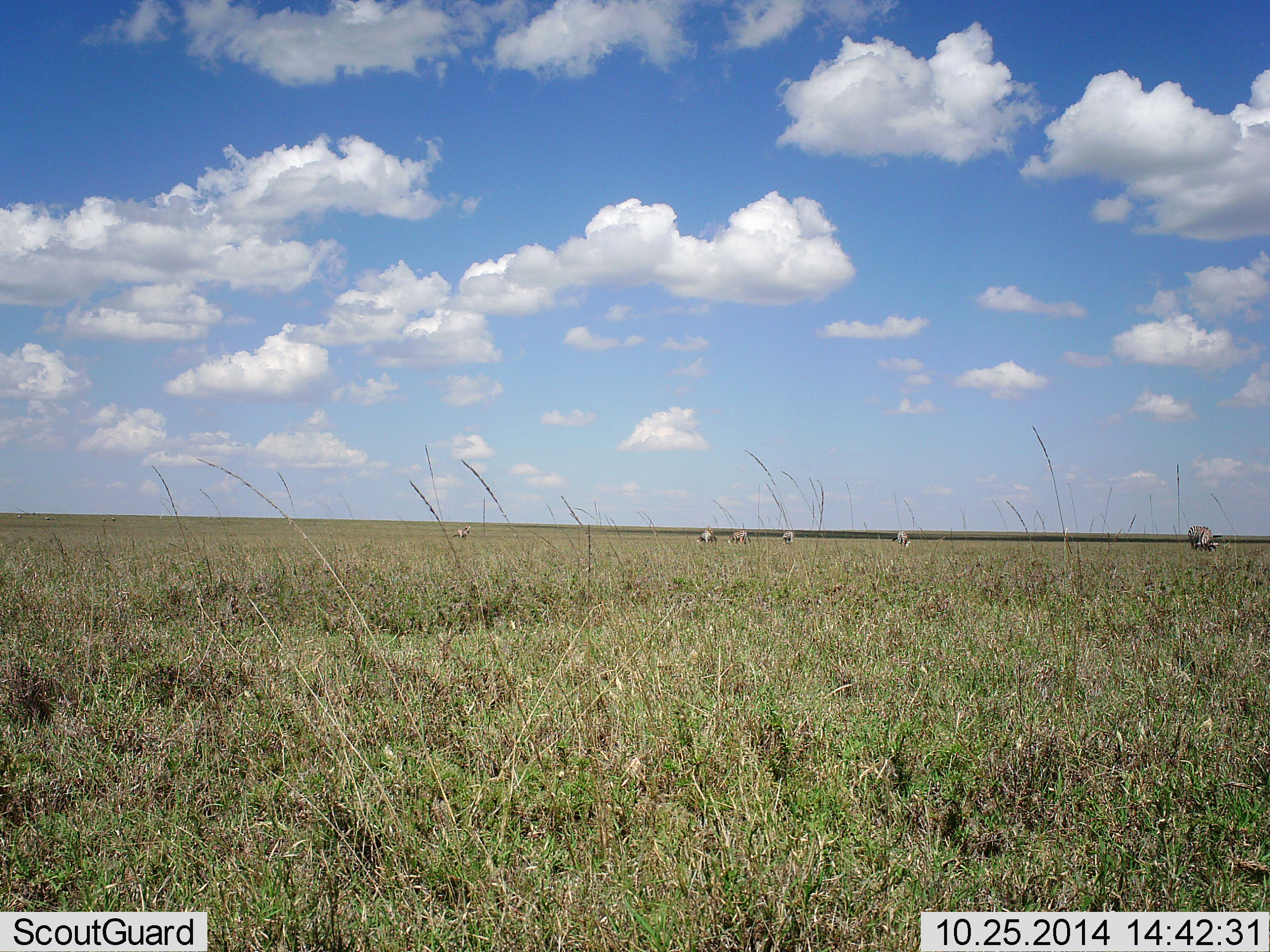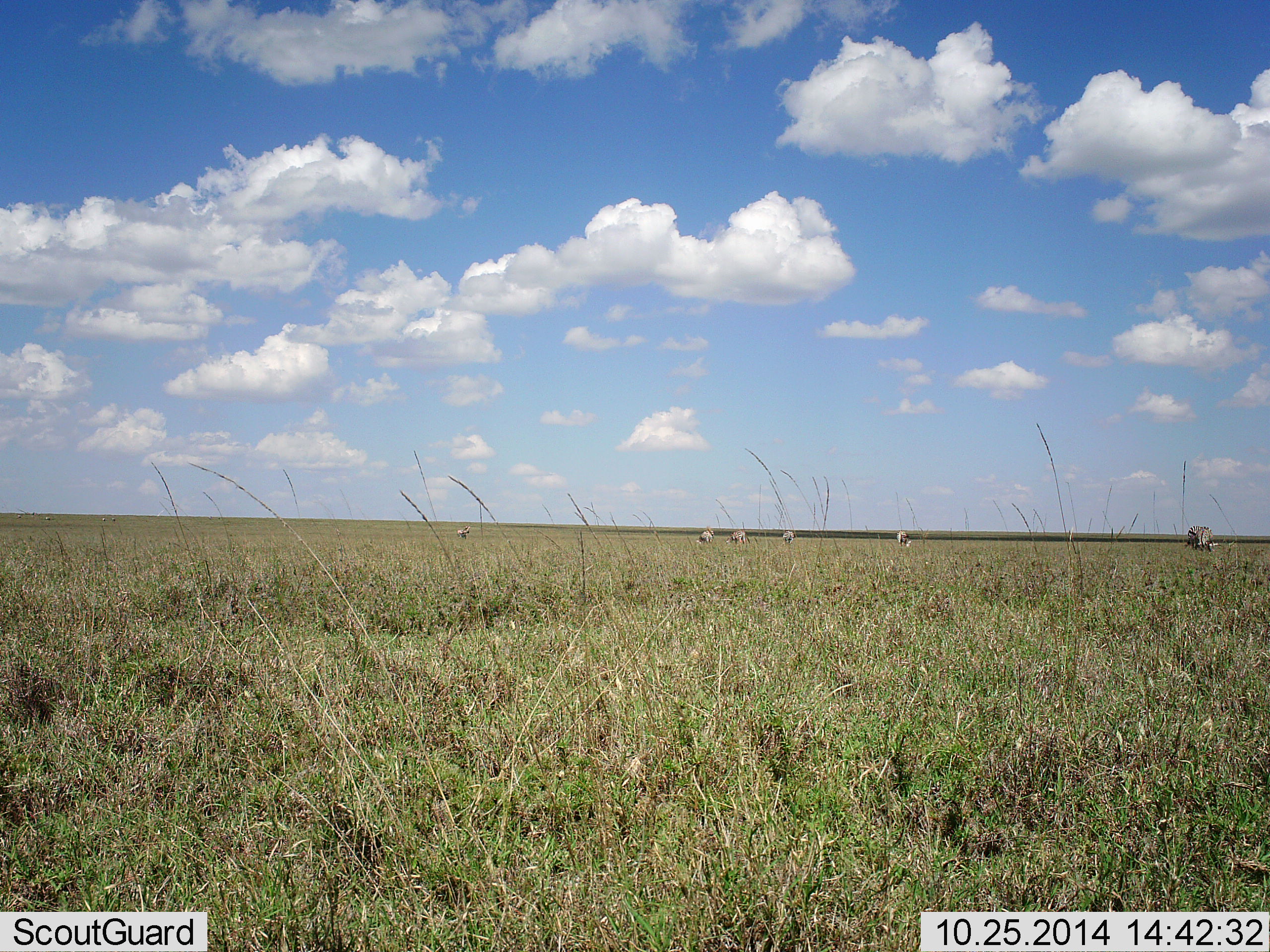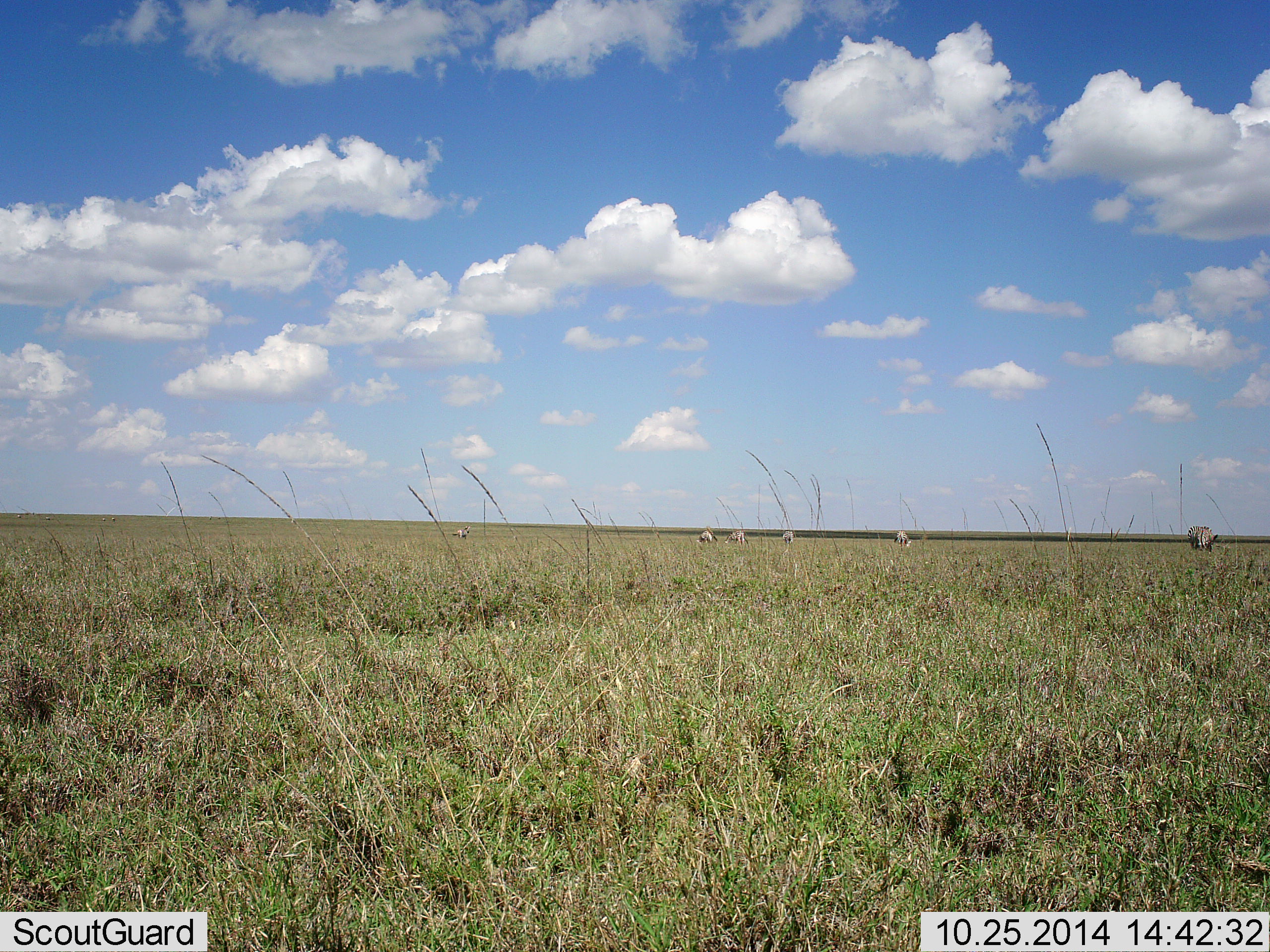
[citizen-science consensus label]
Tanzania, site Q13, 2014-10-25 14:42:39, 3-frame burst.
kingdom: Animalia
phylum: Chordata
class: Mammalia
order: Perissodactyla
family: Equidae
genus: Equus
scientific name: Equus quagga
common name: plains zebra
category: zebra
Zebra (plains zebra) (Equus quagga), count 6. Behavior (volunteer vote fractions): standing 30%, resting 0%, moving 0%, interacting 0%. Young present (vote fraction): 0%. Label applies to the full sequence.